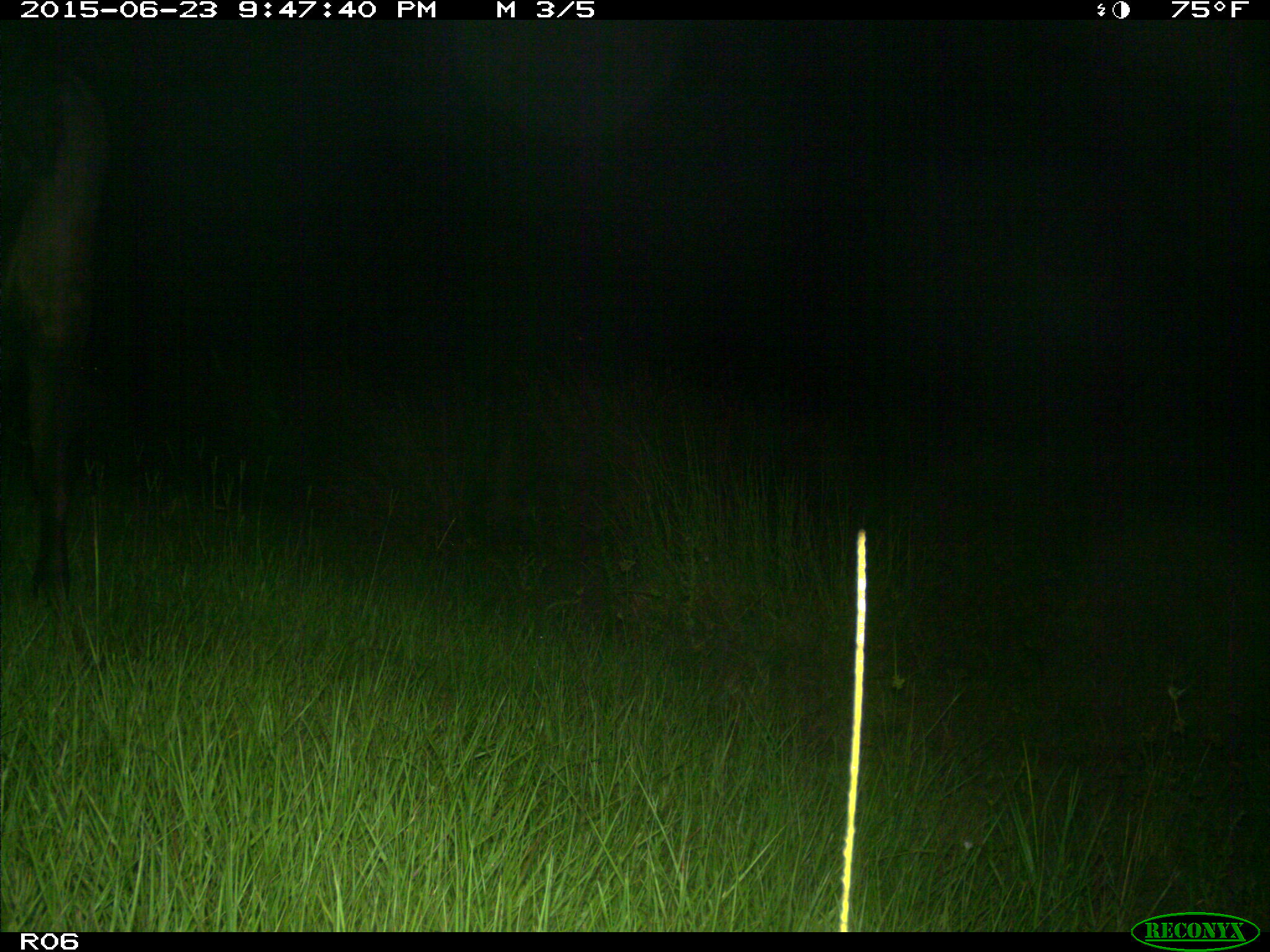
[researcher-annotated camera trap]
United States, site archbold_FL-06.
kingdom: Animalia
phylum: Chordata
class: Mammalia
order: Artiodactyla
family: Bovidae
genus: Bos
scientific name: Bos taurus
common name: domestic cow